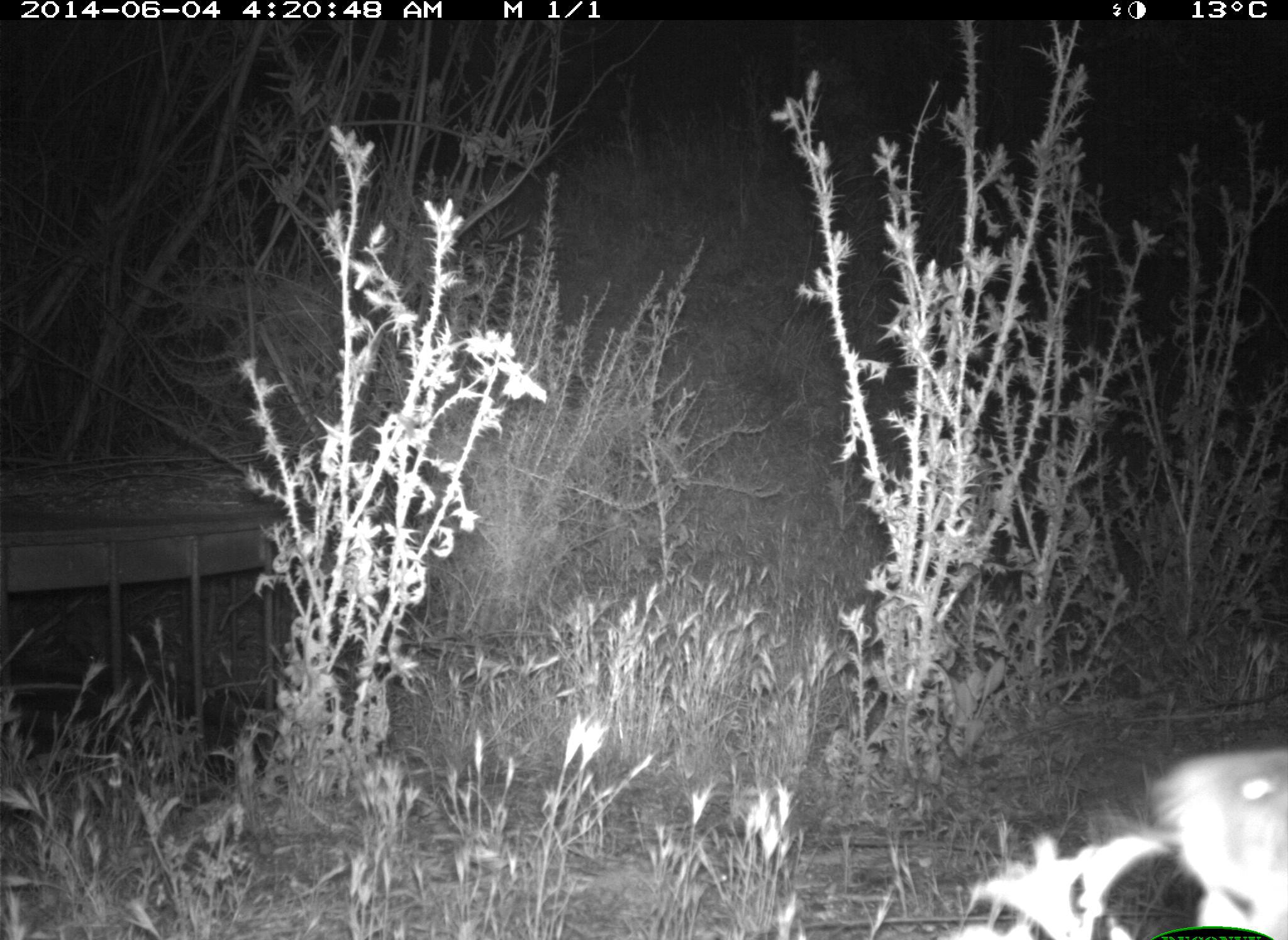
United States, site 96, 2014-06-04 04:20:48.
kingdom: Animalia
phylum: Chordata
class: Mammalia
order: Rodentia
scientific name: Rodentia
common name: rodent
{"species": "rodent (Rodentia)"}